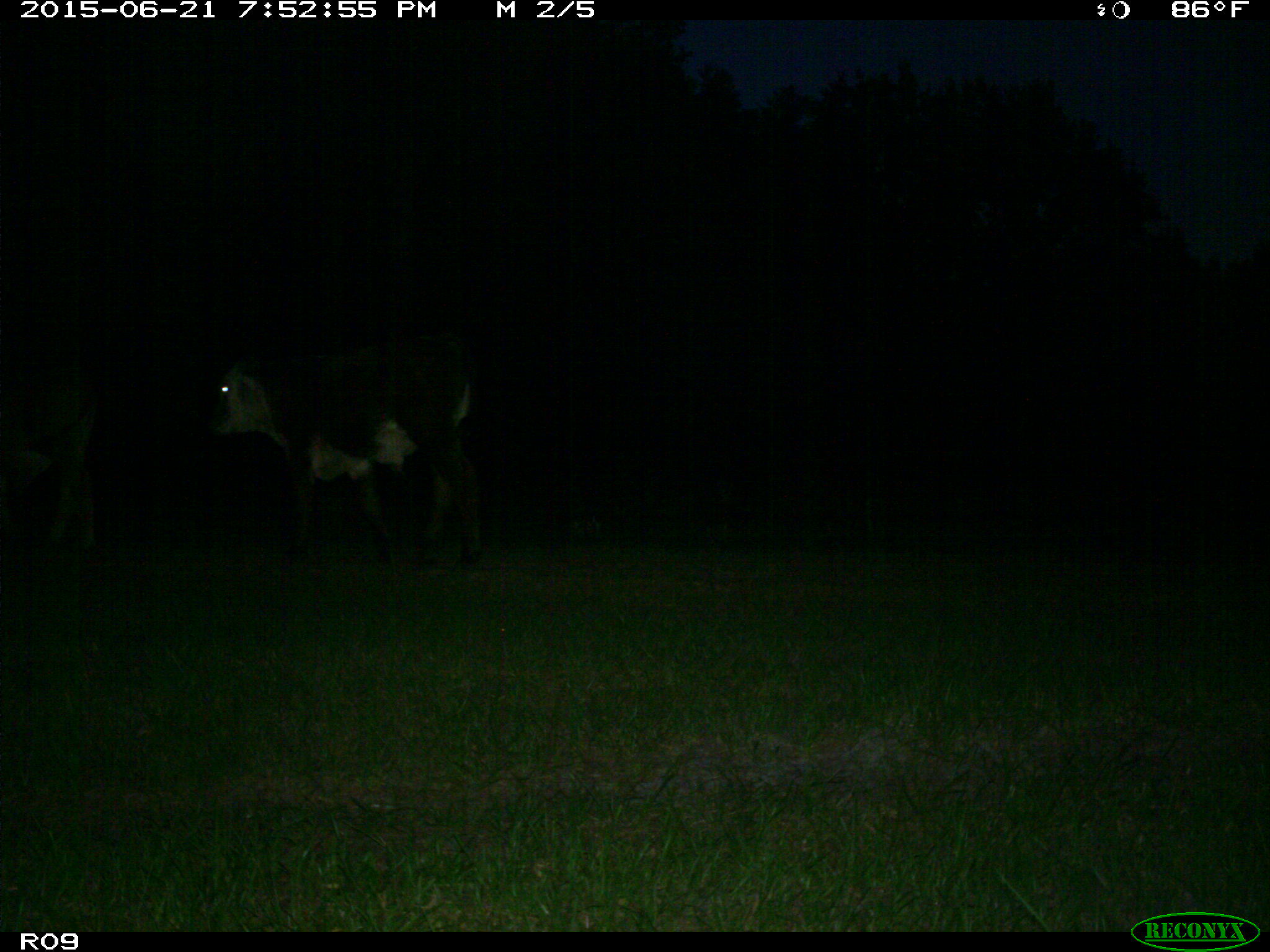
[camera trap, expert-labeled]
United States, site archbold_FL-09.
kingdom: Animalia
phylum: Chordata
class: Mammalia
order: Artiodactyla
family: Bovidae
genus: Bos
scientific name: Bos taurus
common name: domestic cow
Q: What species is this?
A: Bos taurus (domestic cow).